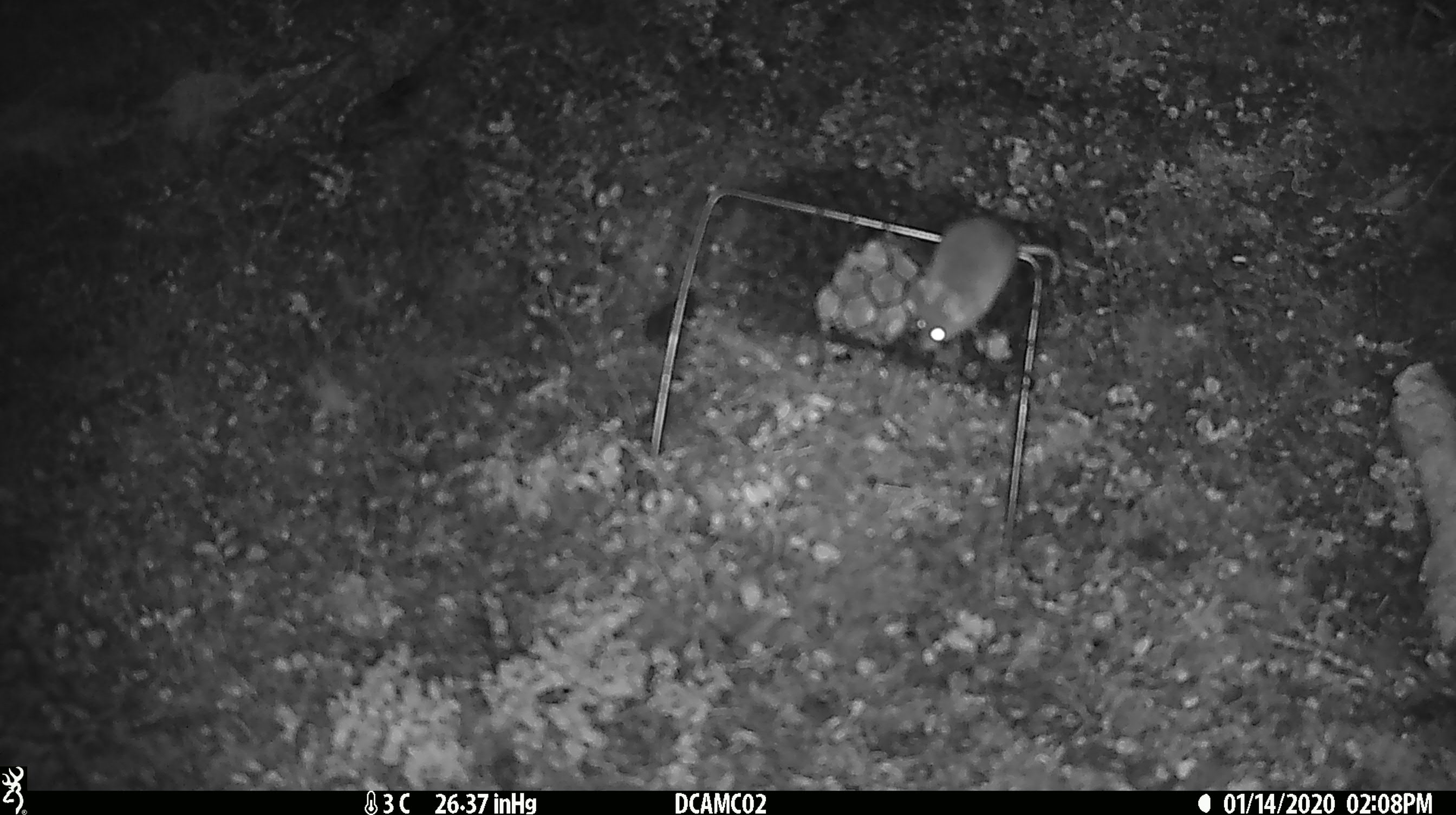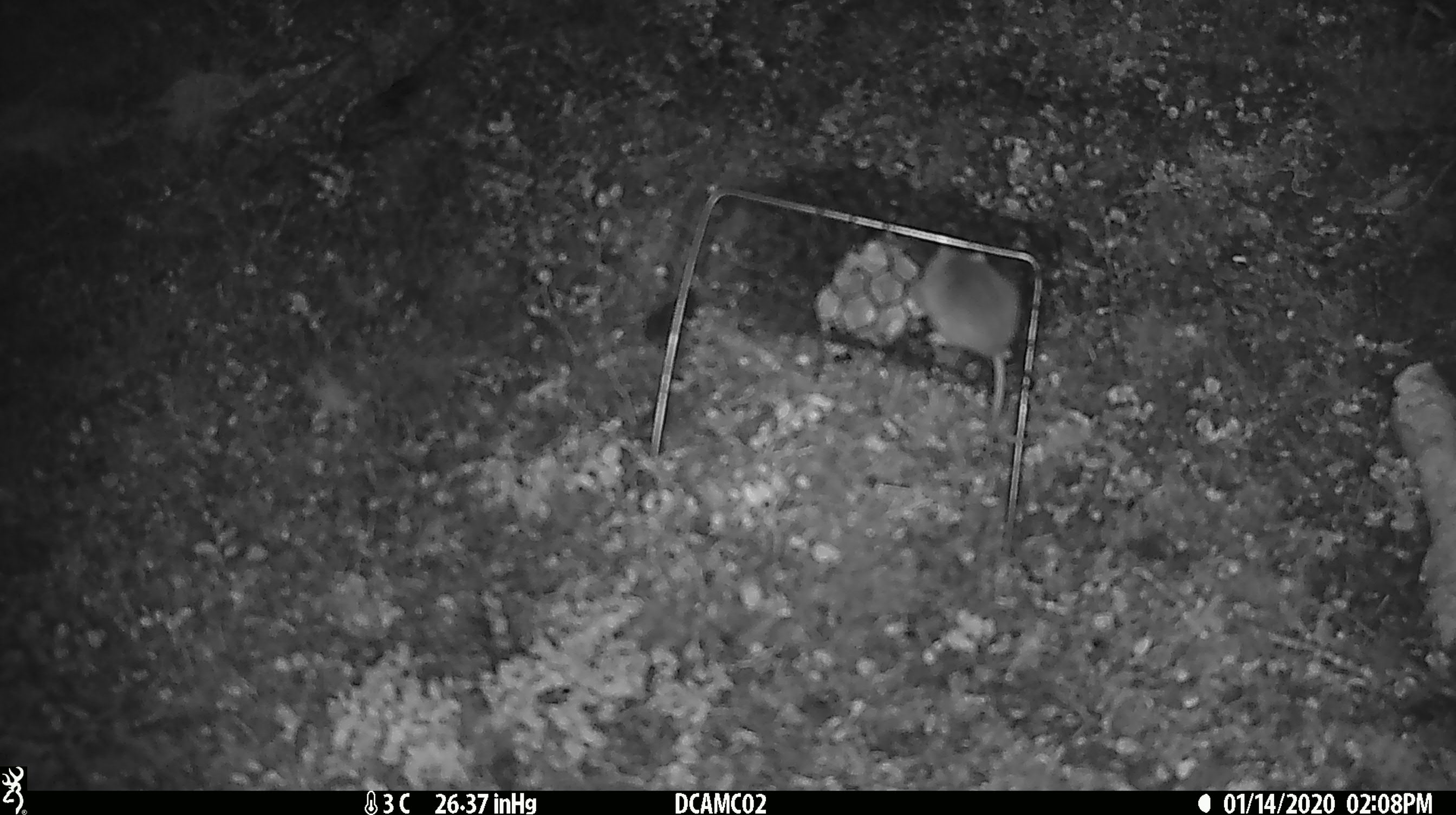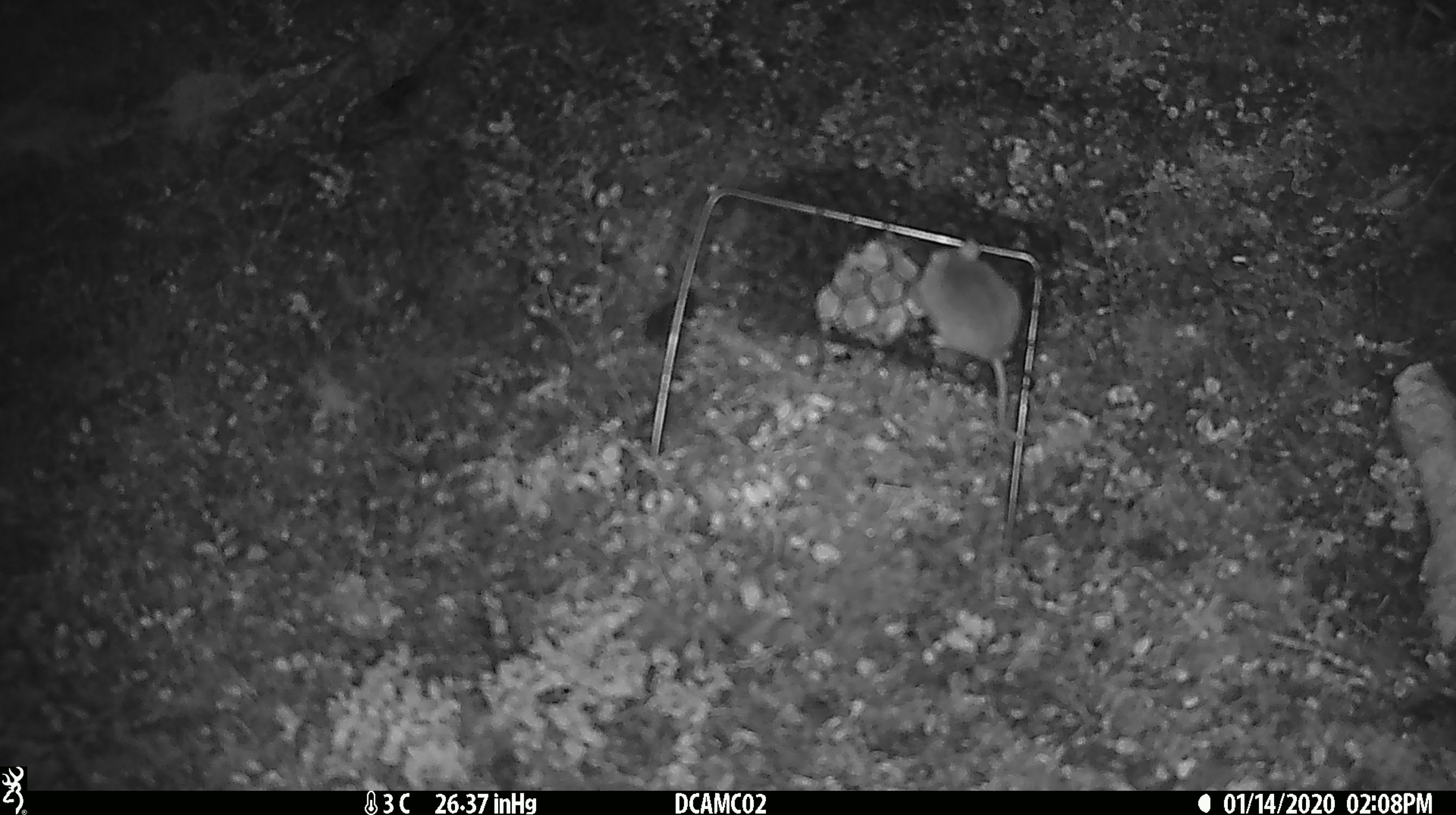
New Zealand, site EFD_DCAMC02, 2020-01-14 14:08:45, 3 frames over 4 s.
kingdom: Animalia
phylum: Chordata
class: Mammalia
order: Rodentia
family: Muridae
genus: Mus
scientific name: Mus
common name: mouse